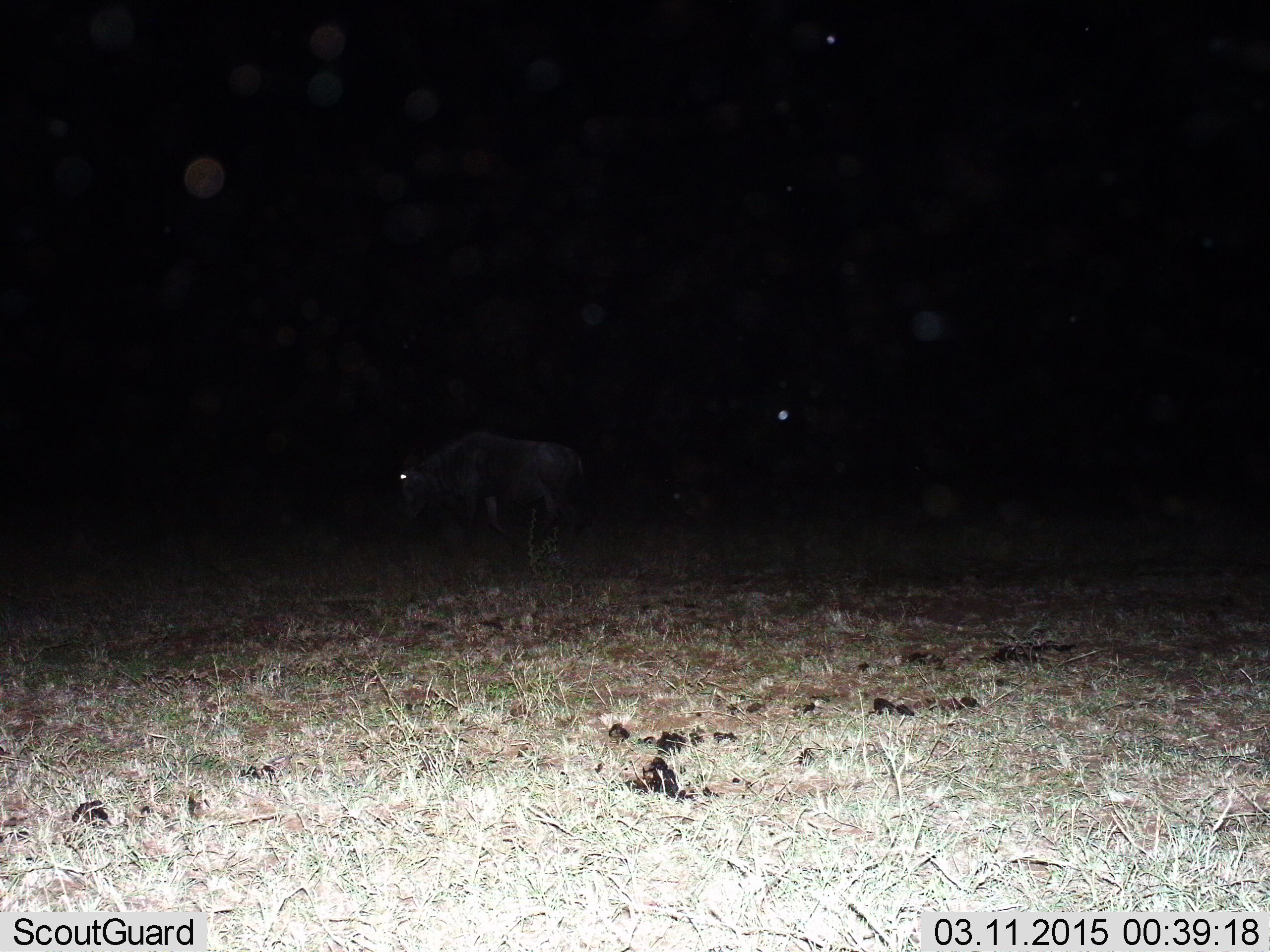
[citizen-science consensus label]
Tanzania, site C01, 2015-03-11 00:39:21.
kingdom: Animalia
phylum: Chordata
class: Mammalia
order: Artiodactyla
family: Bovidae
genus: Connochaetes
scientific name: Connochaetes taurinus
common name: blue wildebeest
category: wildebeest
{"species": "wildebeest (blue wildebeest) (Connochaetes taurinus)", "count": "2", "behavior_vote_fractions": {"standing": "50%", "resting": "0%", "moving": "50%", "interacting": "0%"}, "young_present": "0%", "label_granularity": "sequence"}